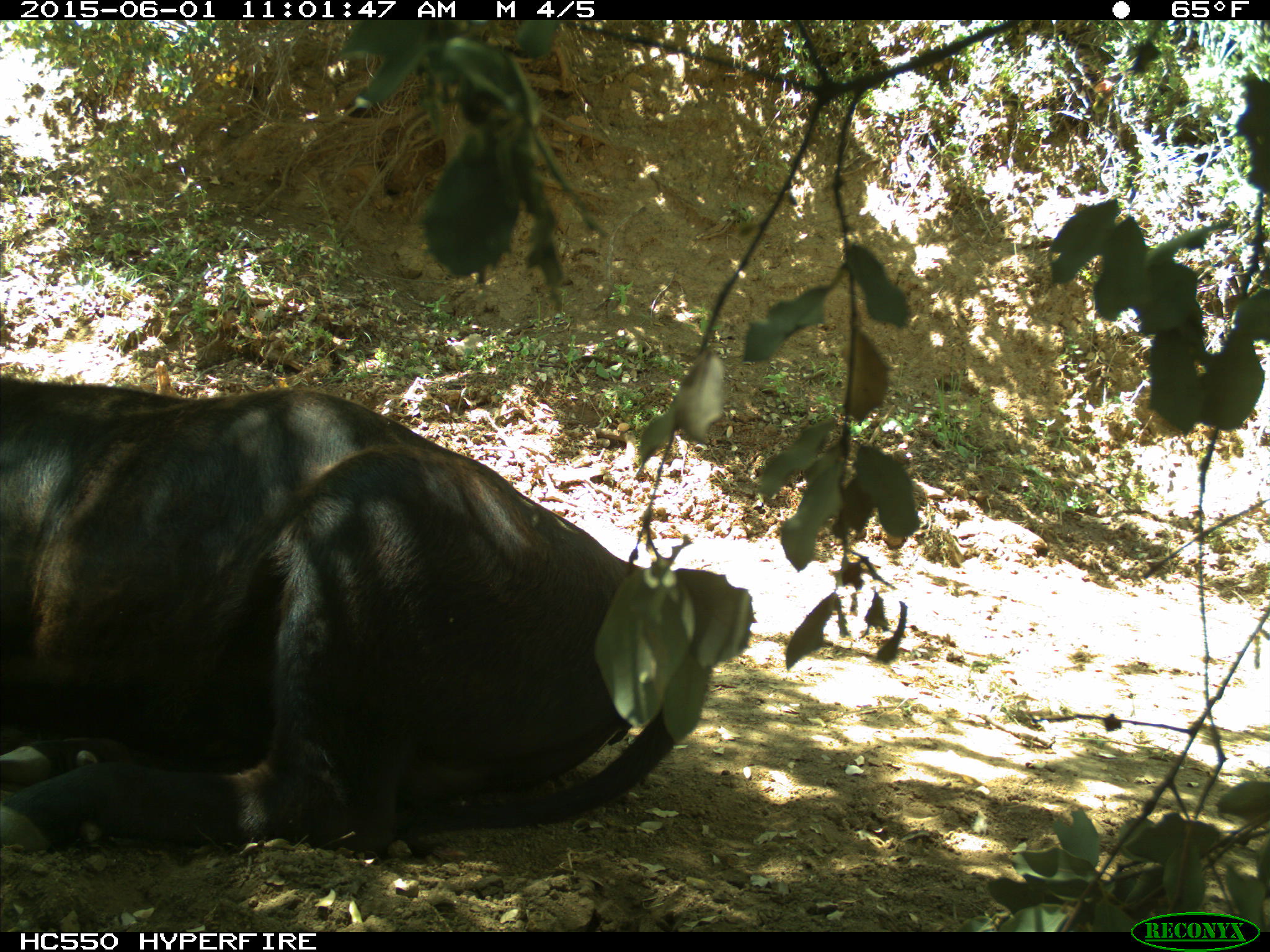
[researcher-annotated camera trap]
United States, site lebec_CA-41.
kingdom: Animalia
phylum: Chordata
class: Mammalia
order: Artiodactyla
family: Bovidae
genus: Bos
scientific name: Bos taurus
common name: domestic cow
Bos taurus (domestic cow).